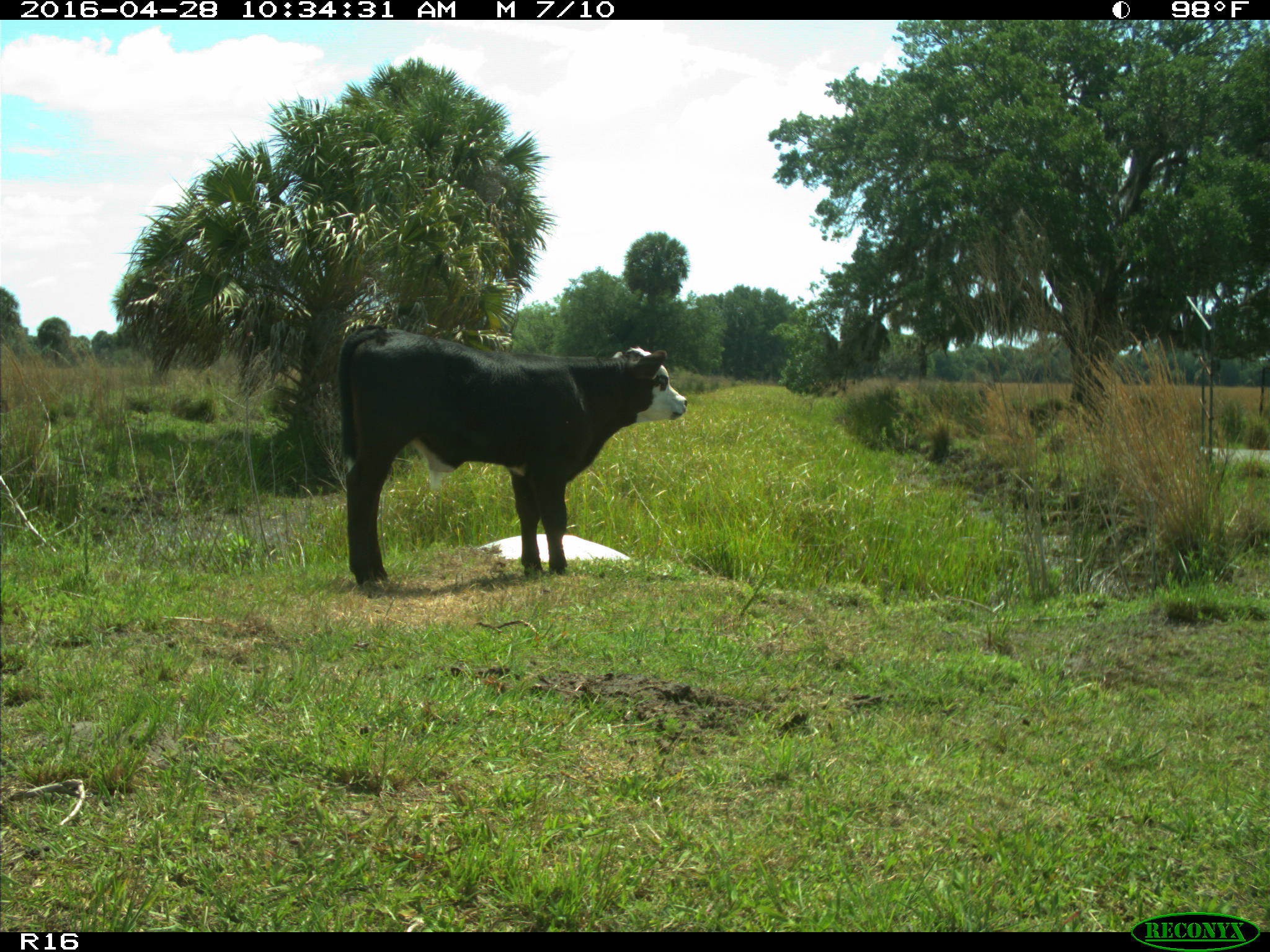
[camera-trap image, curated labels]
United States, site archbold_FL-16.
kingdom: Animalia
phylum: Chordata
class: Mammalia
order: Artiodactyla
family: Bovidae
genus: Bos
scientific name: Bos taurus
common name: domestic cow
Bos taurus (domestic cow).